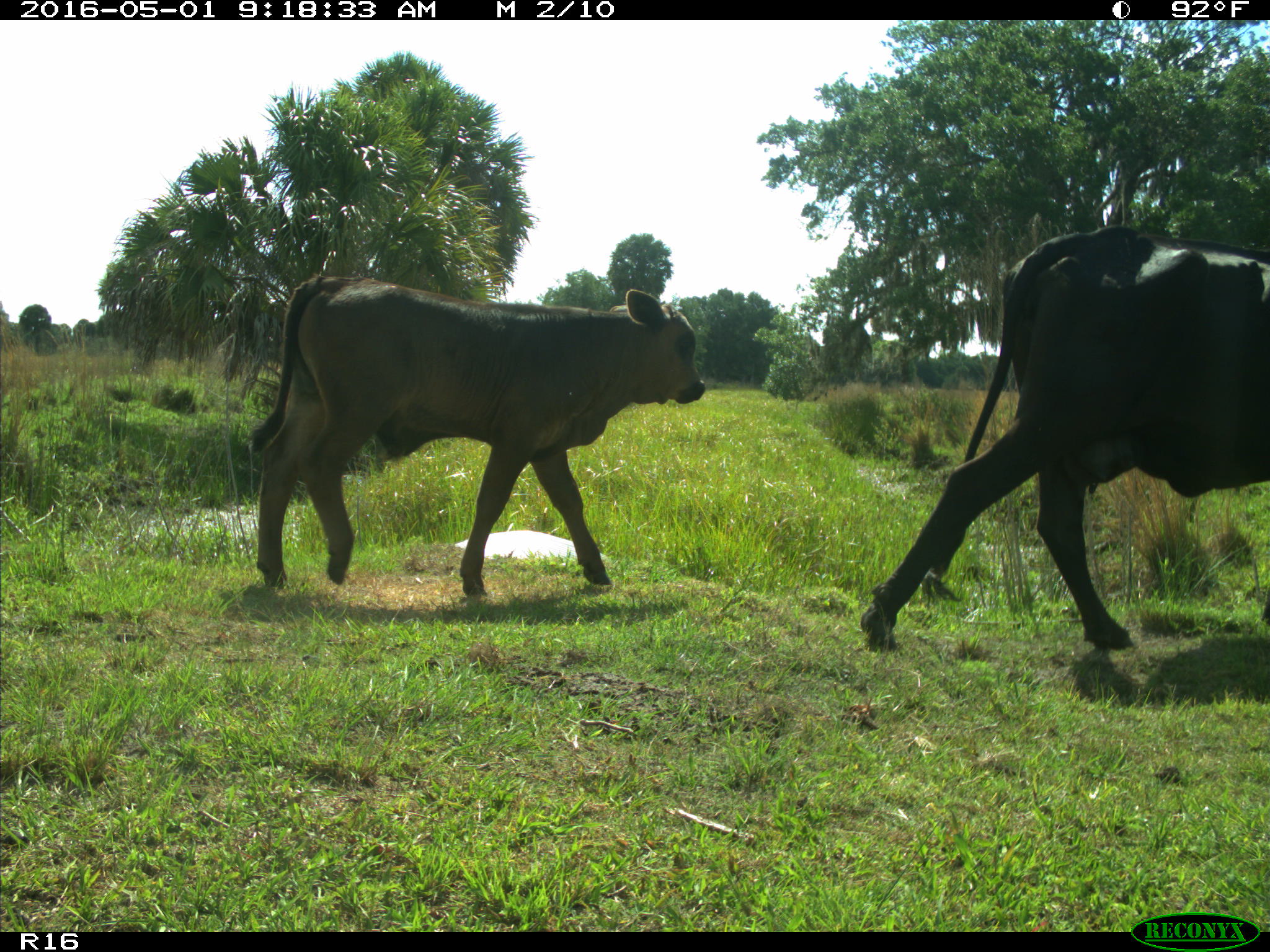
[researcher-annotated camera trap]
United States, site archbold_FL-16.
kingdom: Animalia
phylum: Chordata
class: Mammalia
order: Artiodactyla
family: Bovidae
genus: Bos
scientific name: Bos taurus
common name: domestic cow